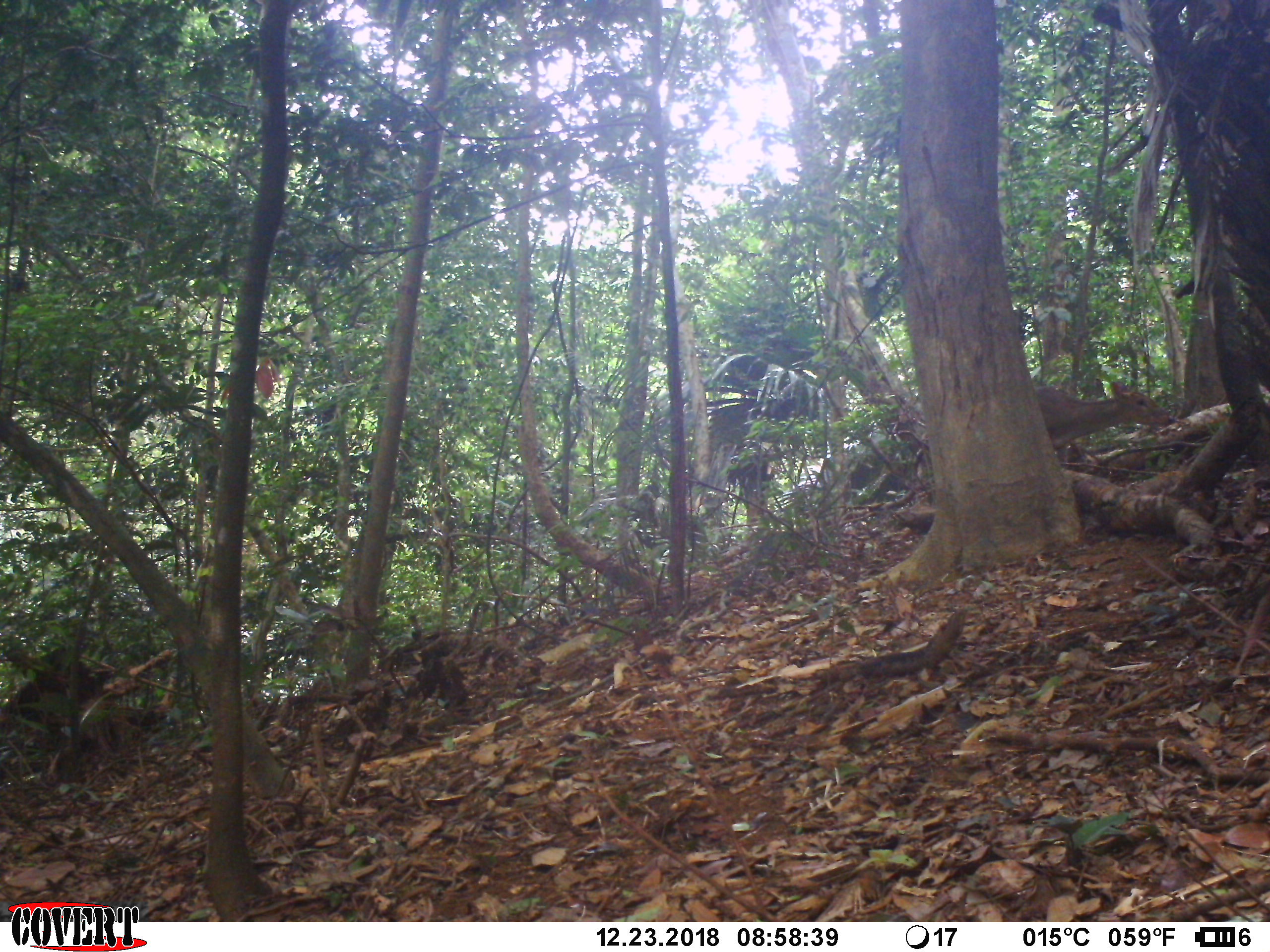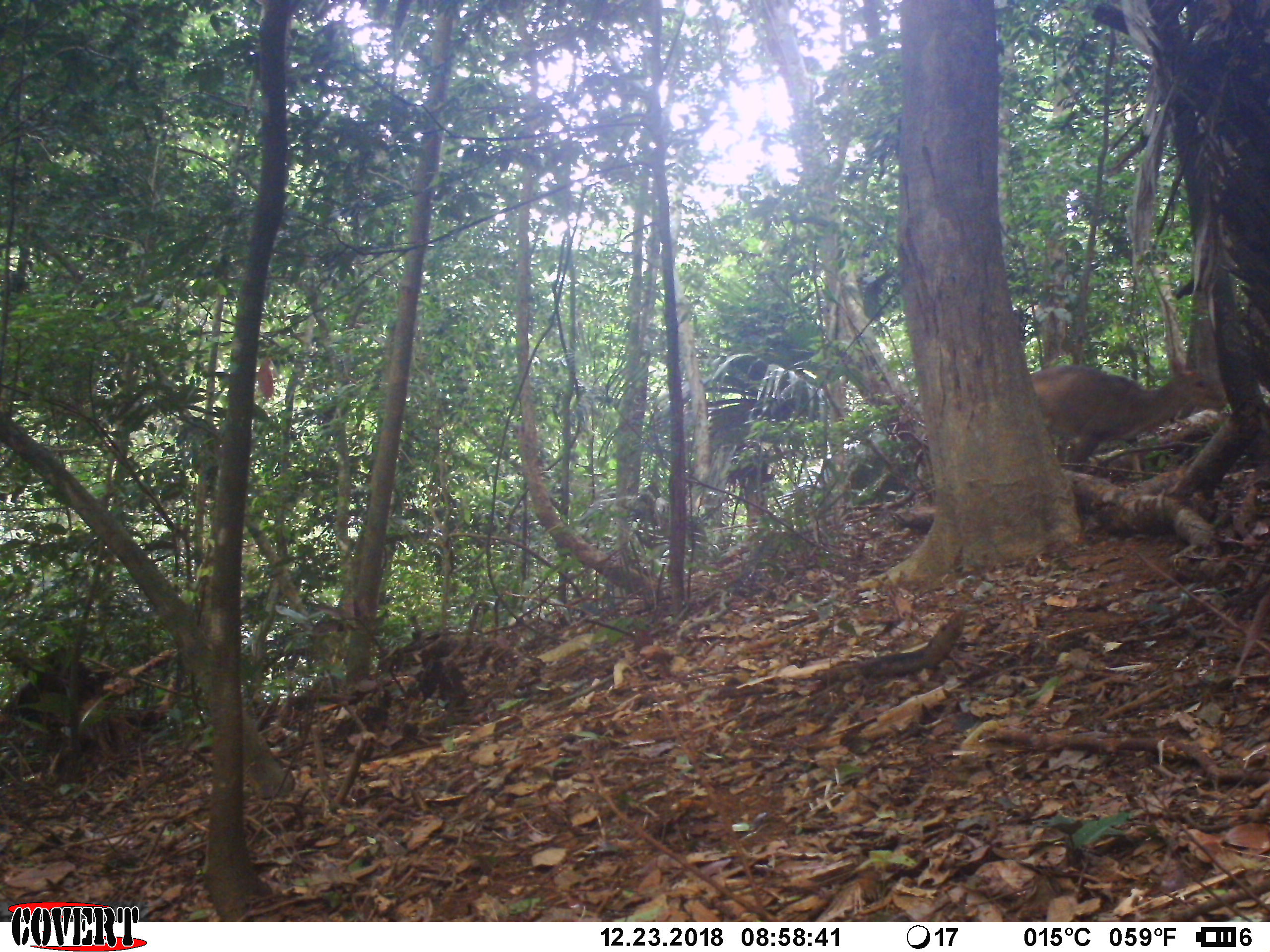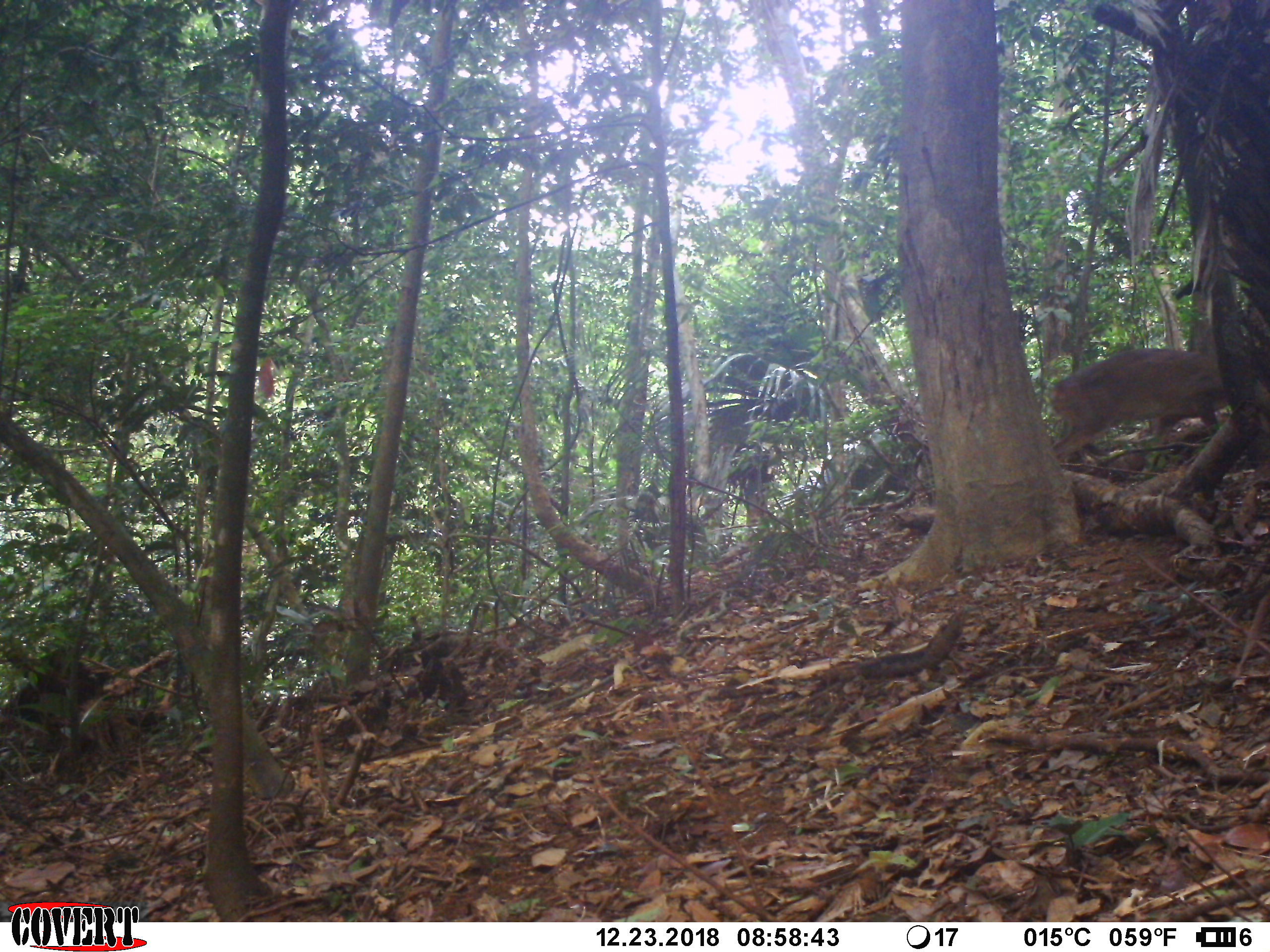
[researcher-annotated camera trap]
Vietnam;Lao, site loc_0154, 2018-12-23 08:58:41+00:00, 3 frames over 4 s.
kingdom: Animalia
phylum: Chordata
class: Mammalia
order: Artiodactyla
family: Cervidae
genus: Muntiacus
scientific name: Muntiacus vuquangensis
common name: large-antlered muntjac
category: large antlered muntjac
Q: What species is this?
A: Large antlered muntjac (large-antlered muntjac) (Muntiacus vuquangensis).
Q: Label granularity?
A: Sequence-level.